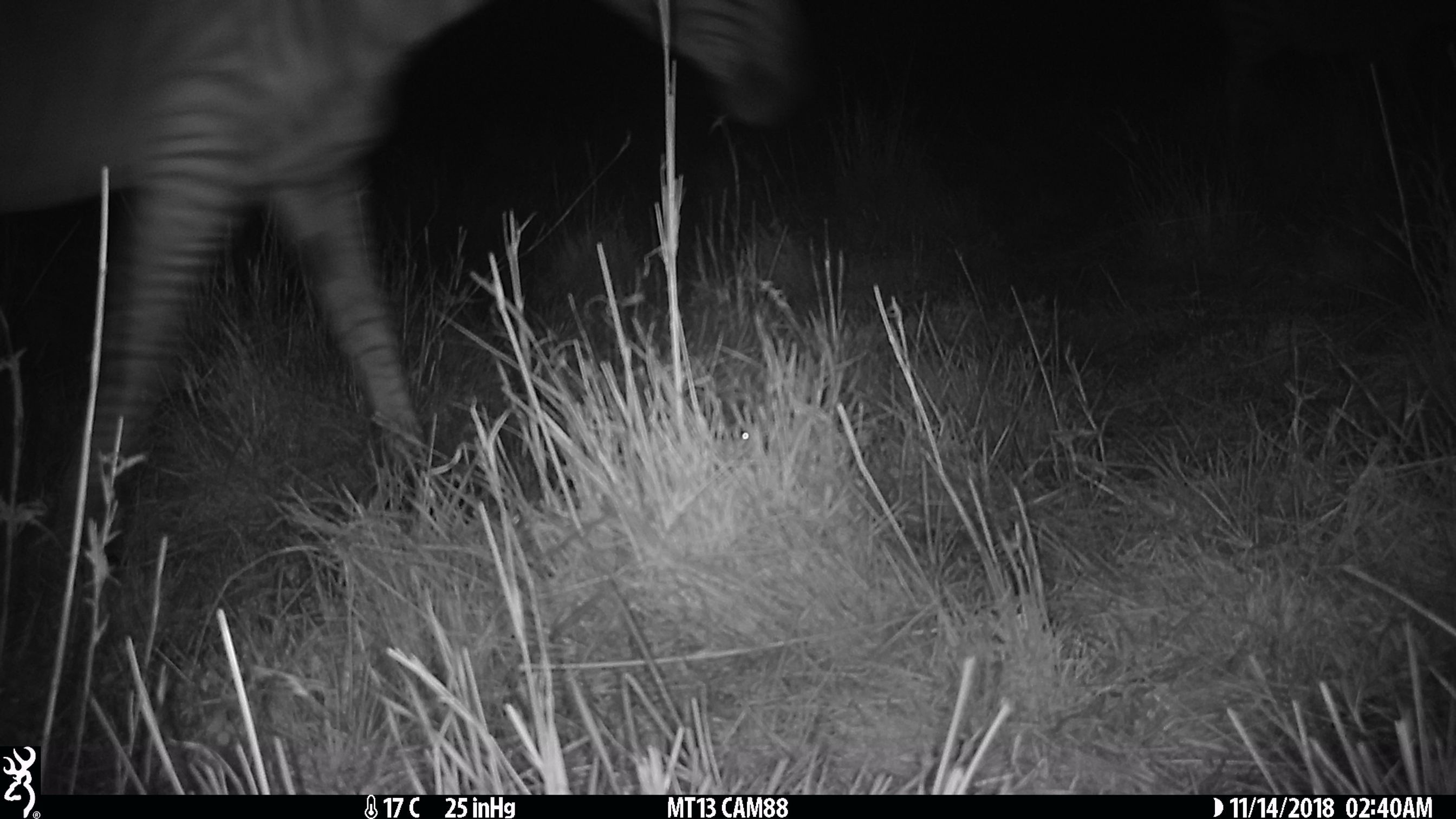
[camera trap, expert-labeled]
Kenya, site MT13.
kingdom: Animalia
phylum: Chordata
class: Mammalia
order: Perissodactyla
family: Equidae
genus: Equus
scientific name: Equus quagga burchellii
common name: burchell's zebra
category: zebra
Zebra (burchell's zebra) (Equus quagga burchellii).